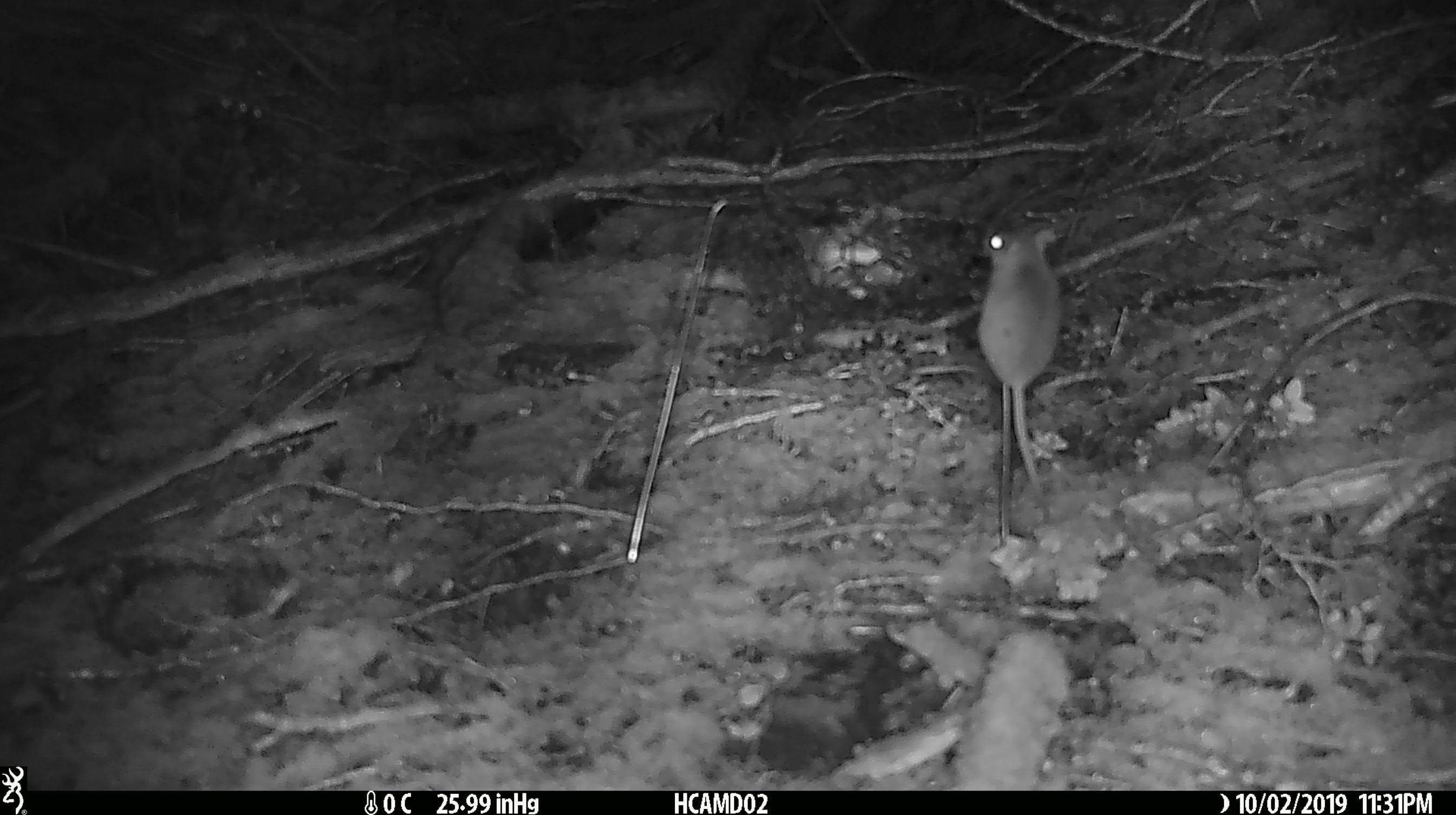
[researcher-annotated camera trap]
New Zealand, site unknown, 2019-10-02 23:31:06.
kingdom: Animalia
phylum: Chordata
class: Mammalia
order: Rodentia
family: Muridae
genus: Mus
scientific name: Mus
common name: mouse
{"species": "mouse (Mus)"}